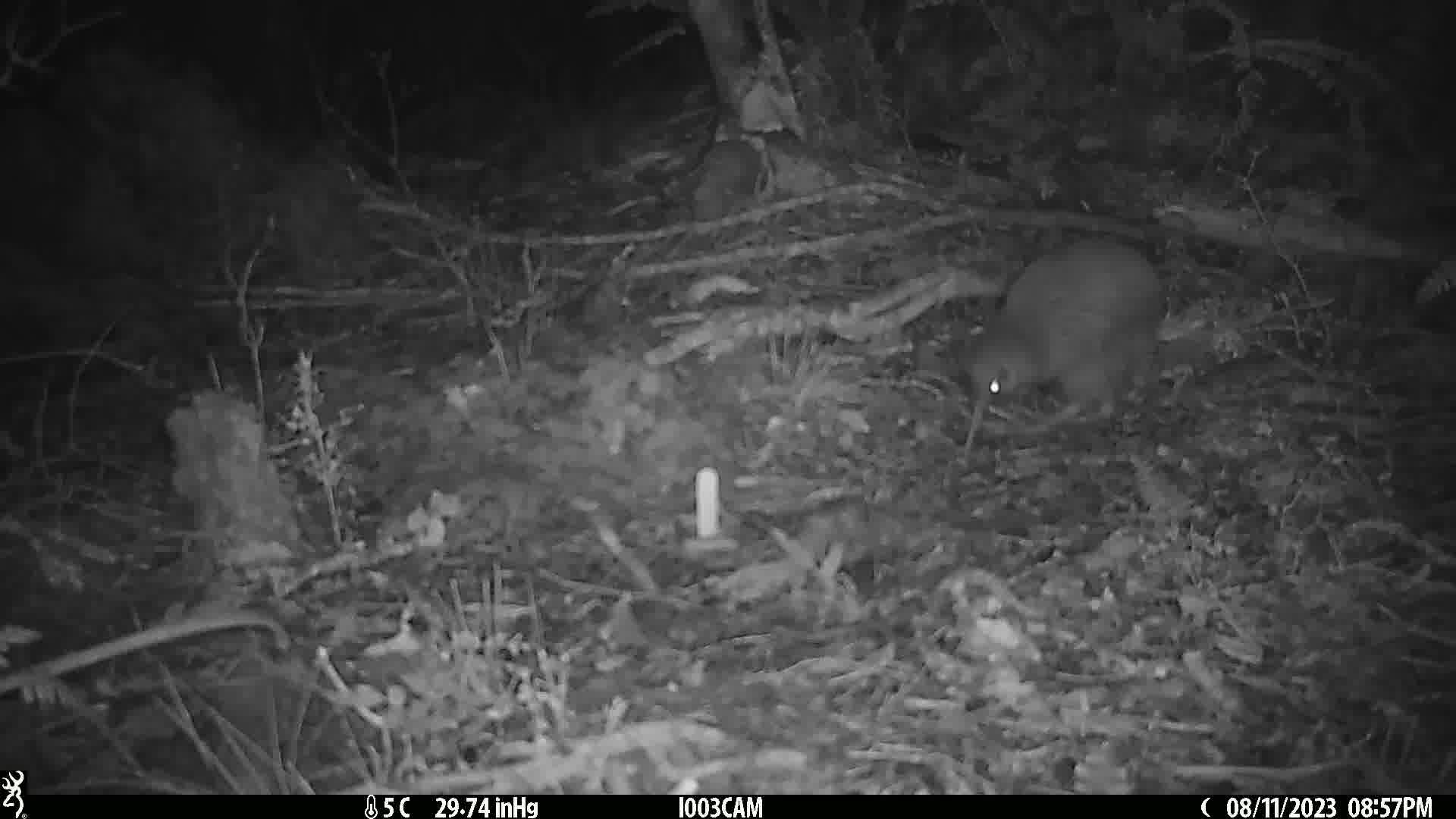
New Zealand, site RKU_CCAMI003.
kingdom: Animalia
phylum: Chordata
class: Aves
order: Apterygiformes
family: Apterygidae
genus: Apteryx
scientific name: Apteryx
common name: kiwi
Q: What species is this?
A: Kiwi (Apteryx).